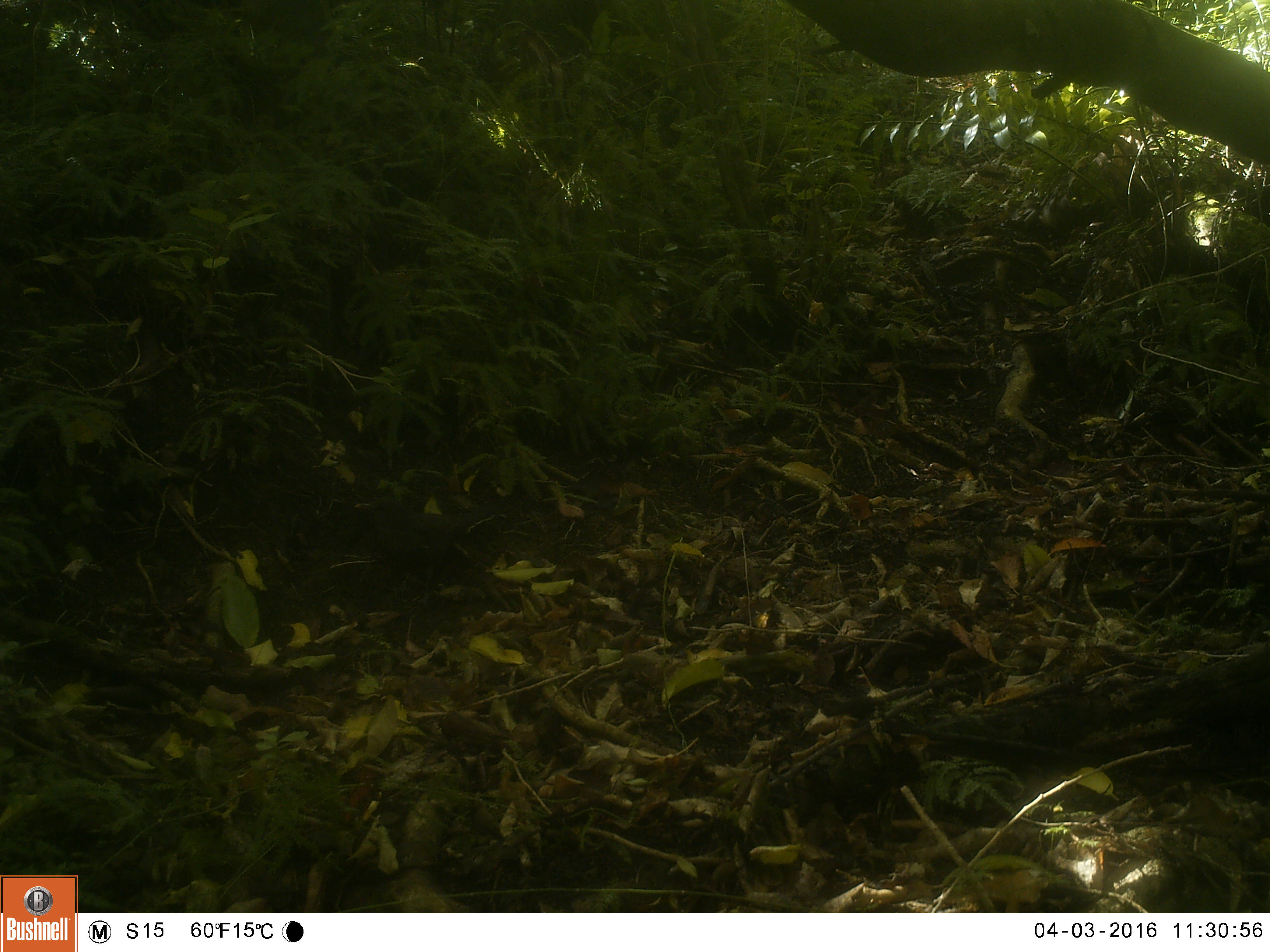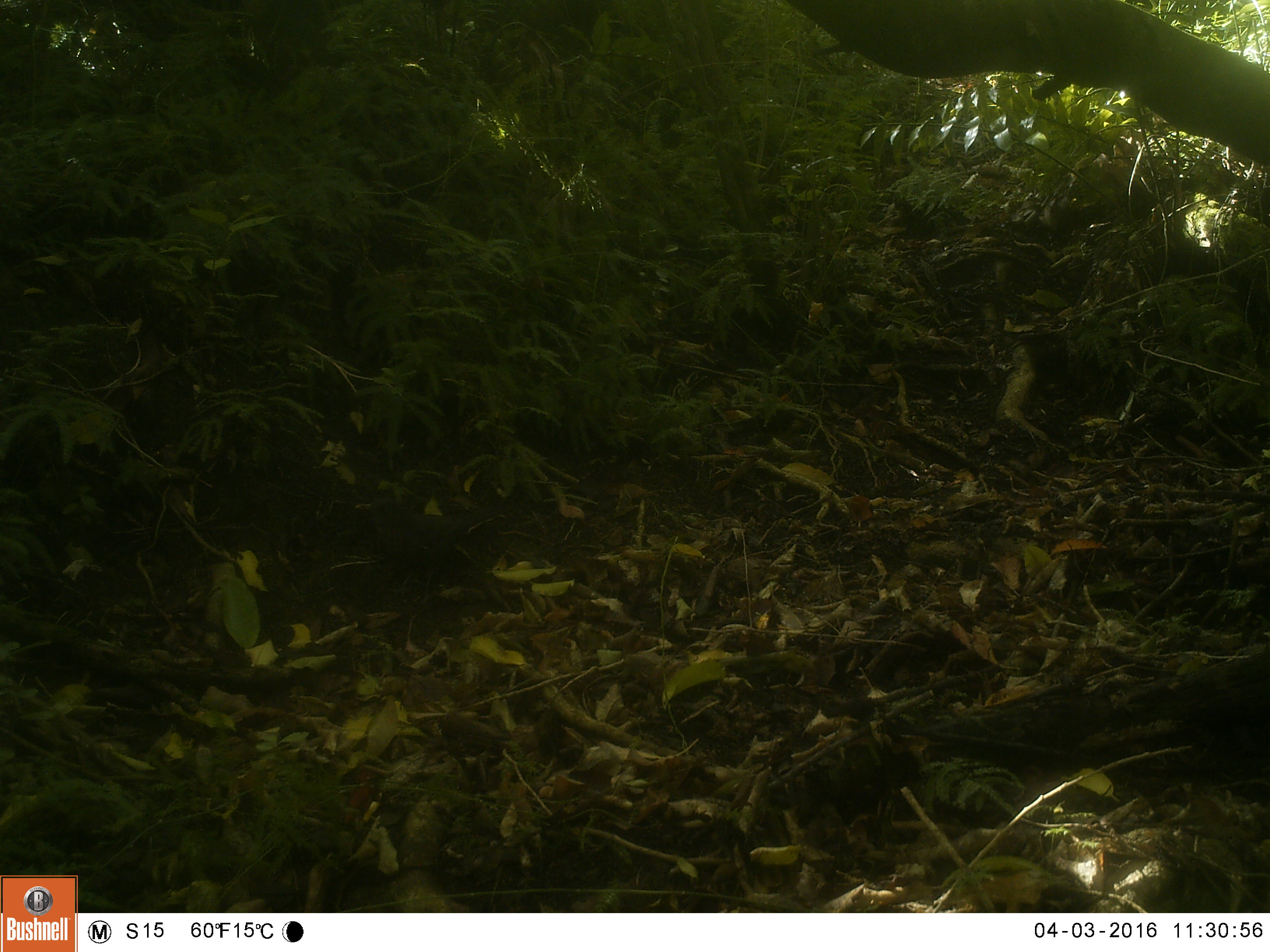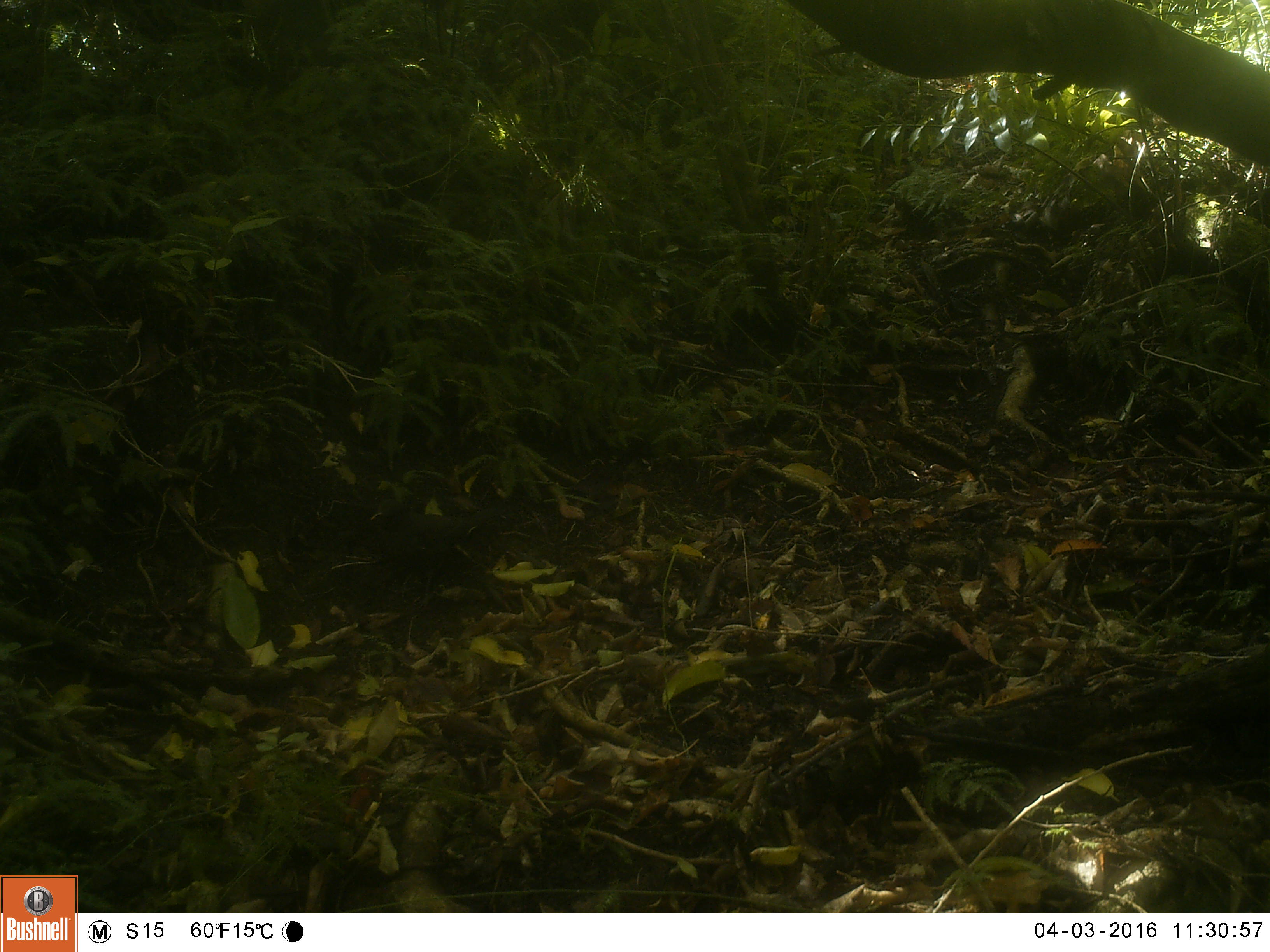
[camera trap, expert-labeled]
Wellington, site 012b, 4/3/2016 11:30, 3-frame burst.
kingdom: Animalia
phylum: Chordata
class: Aves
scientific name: Aves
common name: bird